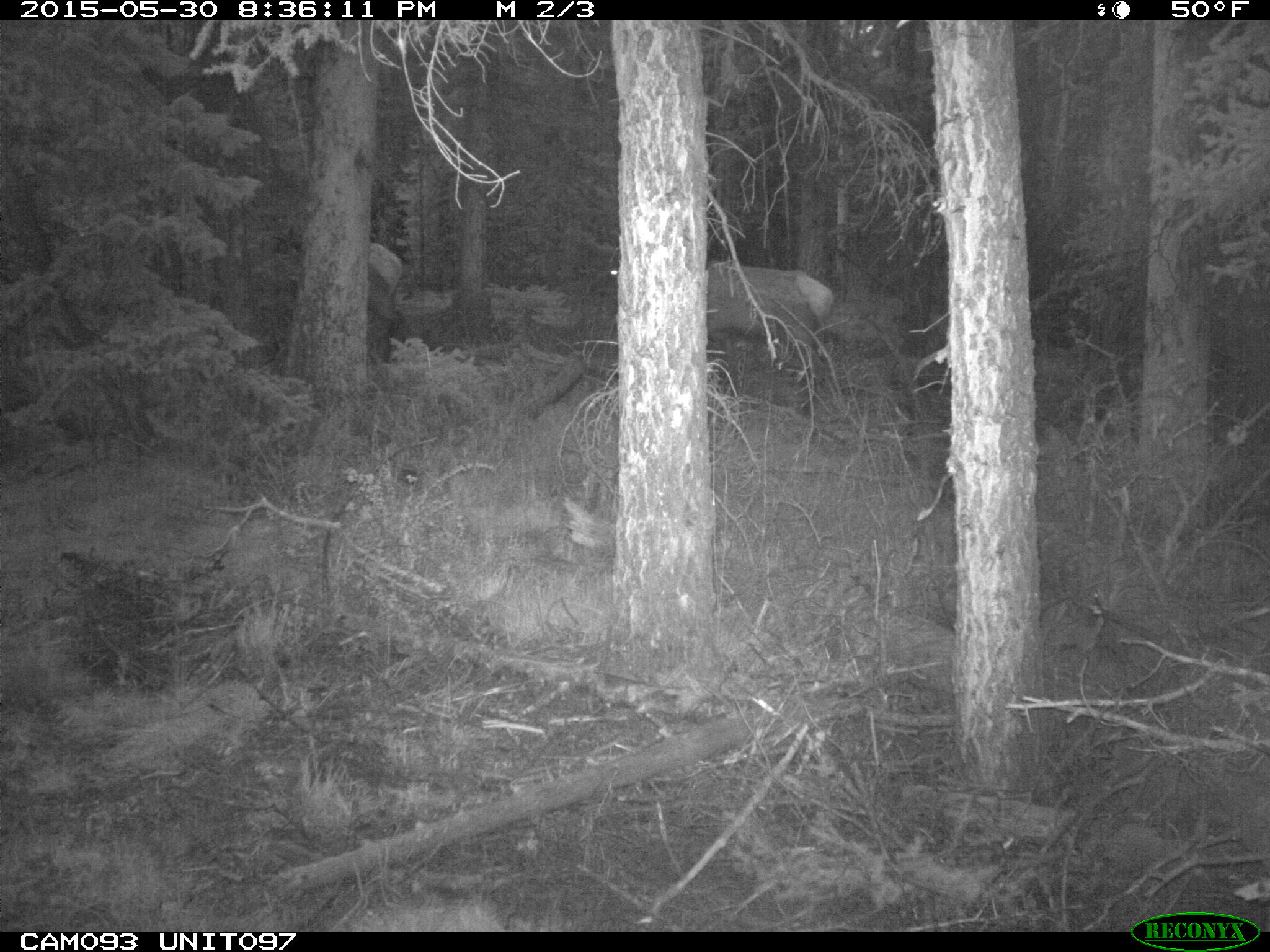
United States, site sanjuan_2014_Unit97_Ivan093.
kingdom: Animalia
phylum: Chordata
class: Mammalia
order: Artiodactyla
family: Cervidae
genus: Cervus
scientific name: Cervus elaphus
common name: red deer